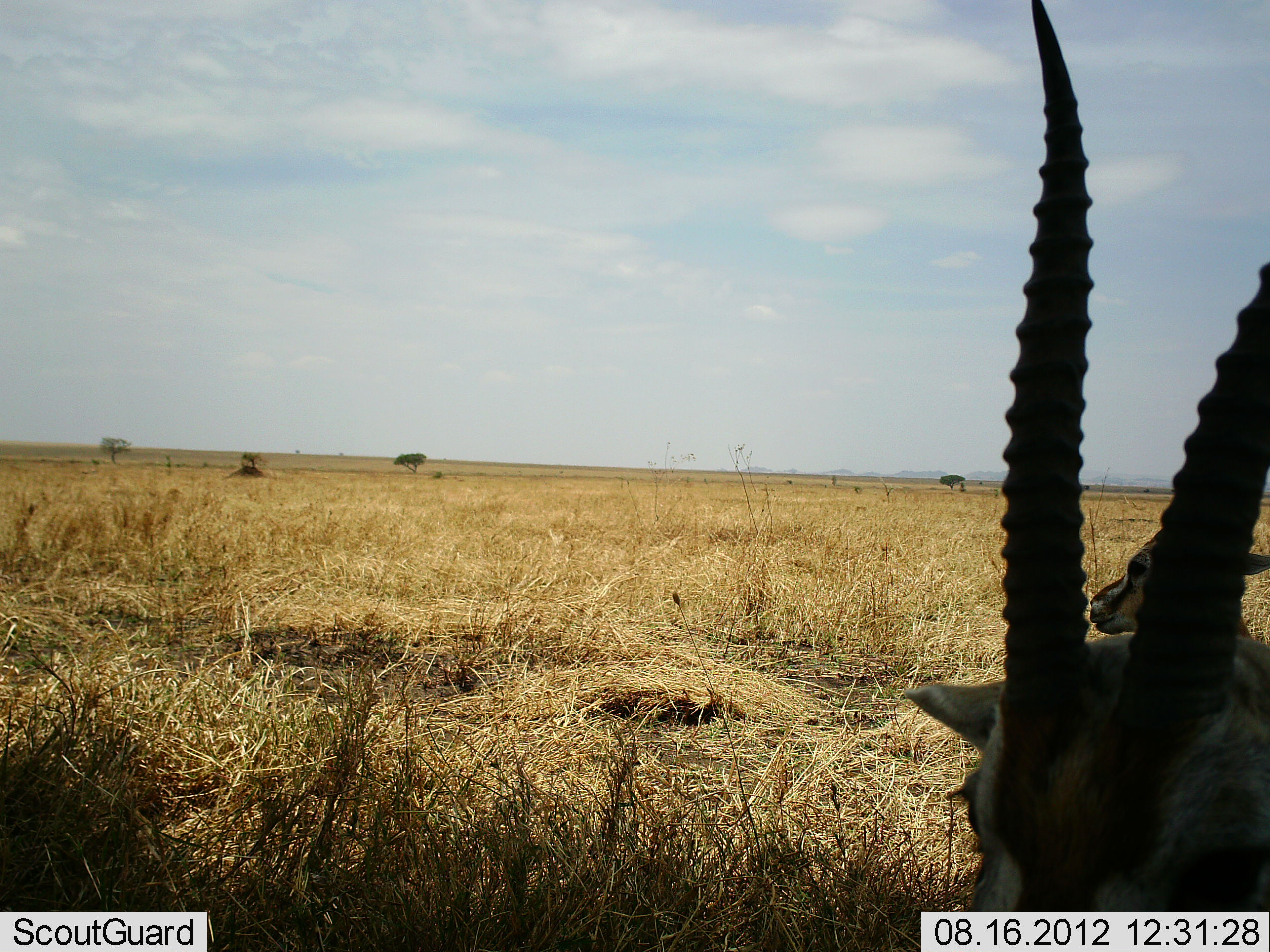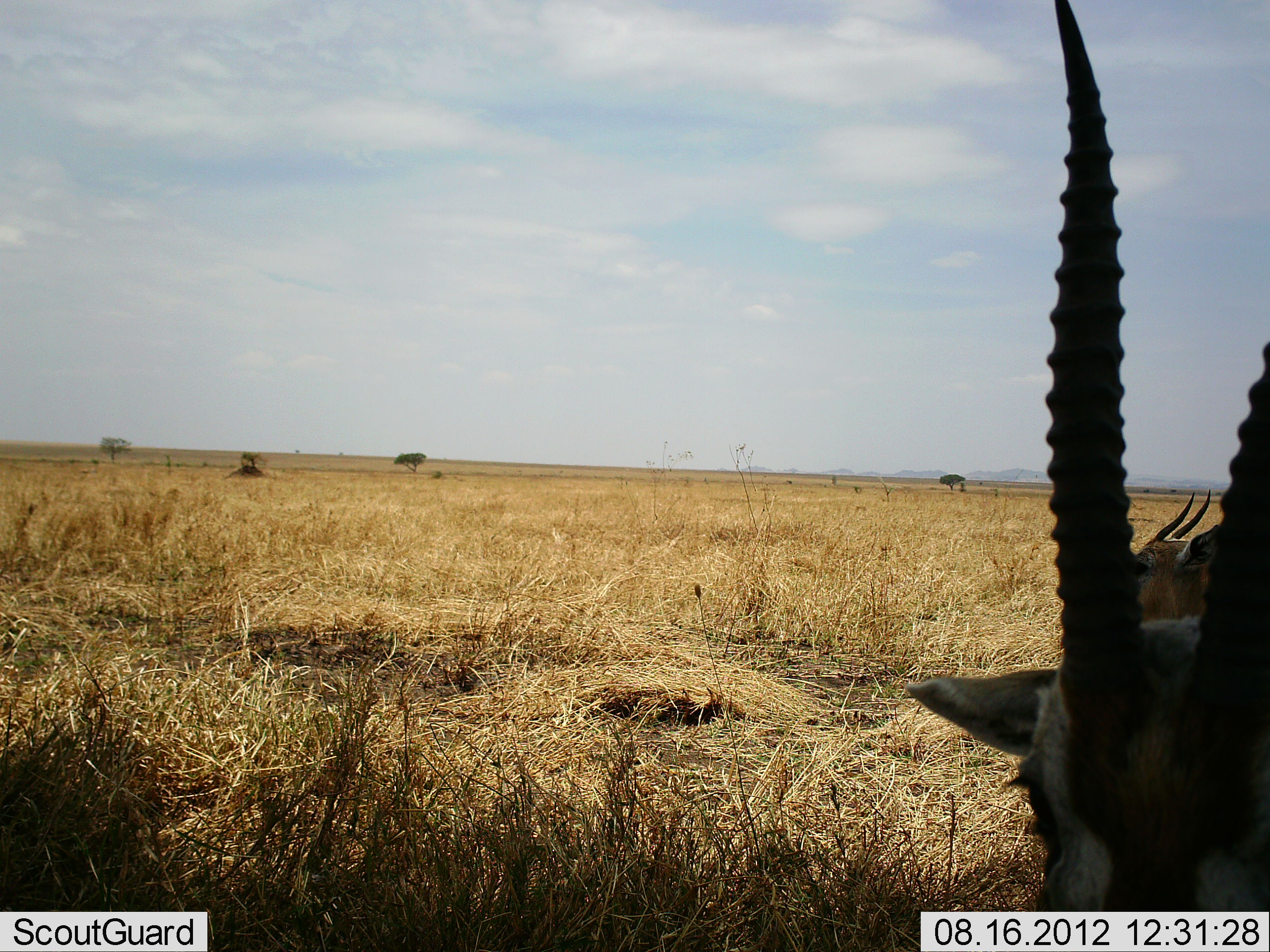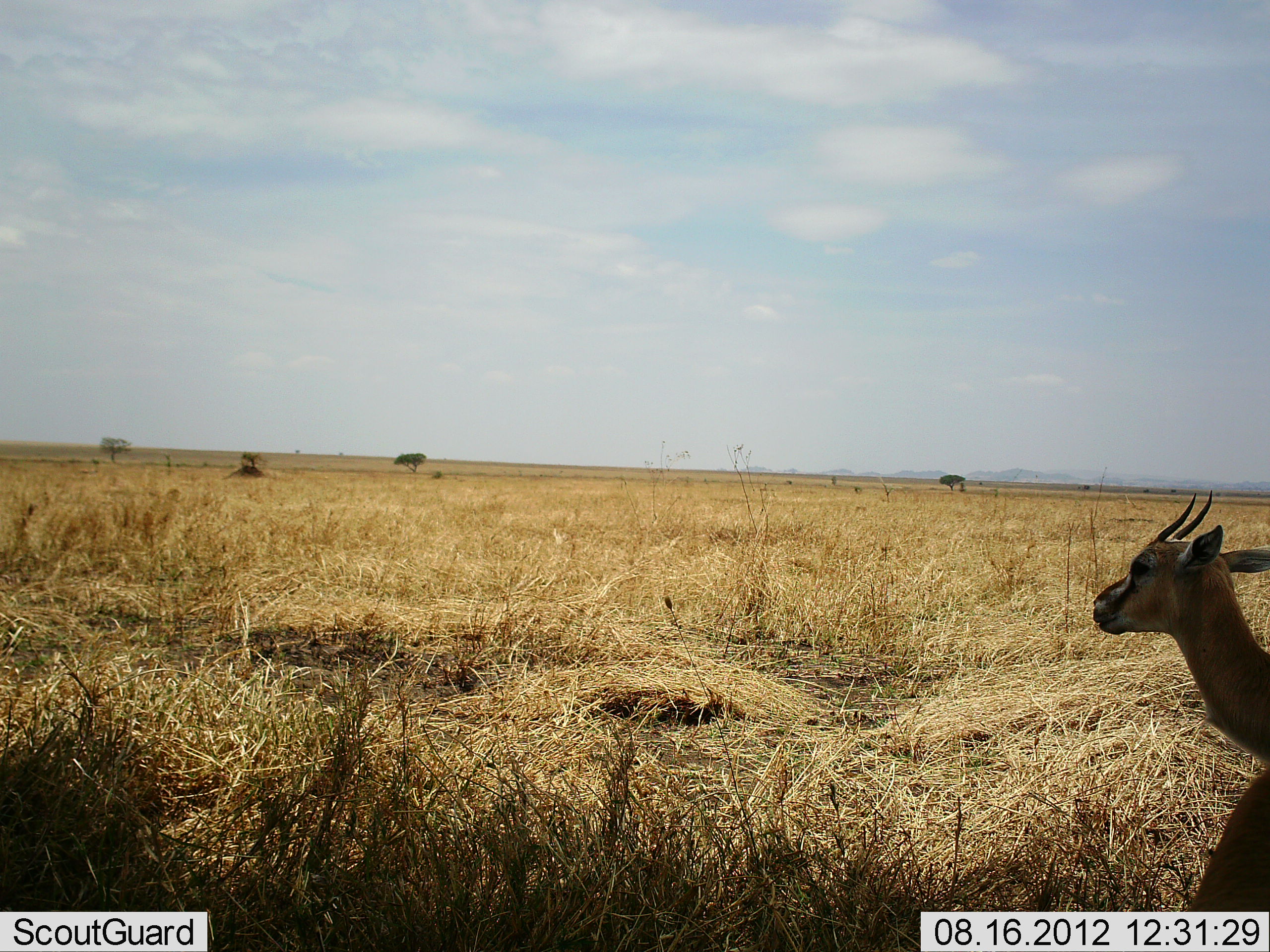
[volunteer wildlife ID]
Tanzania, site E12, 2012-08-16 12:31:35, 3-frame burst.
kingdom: Animalia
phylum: Chordata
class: Mammalia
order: Artiodactyla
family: Bovidae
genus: Eudorcas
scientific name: Eudorcas thomsonii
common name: thomson's gazelle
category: gazellethomsons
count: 2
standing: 90%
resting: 10%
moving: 0%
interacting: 0%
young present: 0%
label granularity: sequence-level